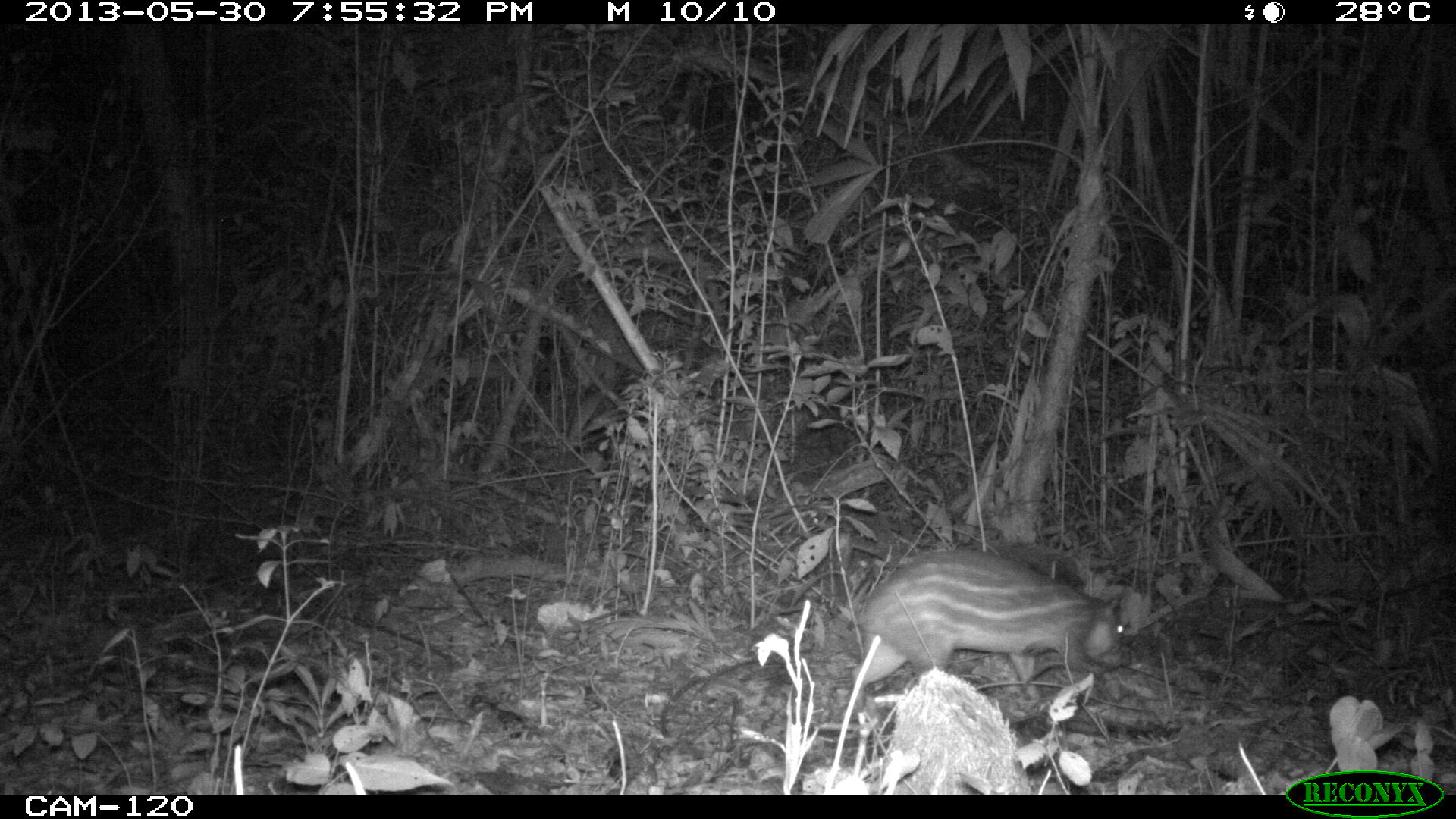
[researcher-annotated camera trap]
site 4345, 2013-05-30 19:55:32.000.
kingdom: Animalia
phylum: Chordata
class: Mammalia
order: Rodentia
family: Cuniculidae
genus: Cuniculus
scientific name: Cuniculus paca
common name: lowland paca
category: agouti paca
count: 1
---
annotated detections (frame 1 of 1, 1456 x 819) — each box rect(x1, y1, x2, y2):
agouti paca: rect(853, 547, 1126, 705)